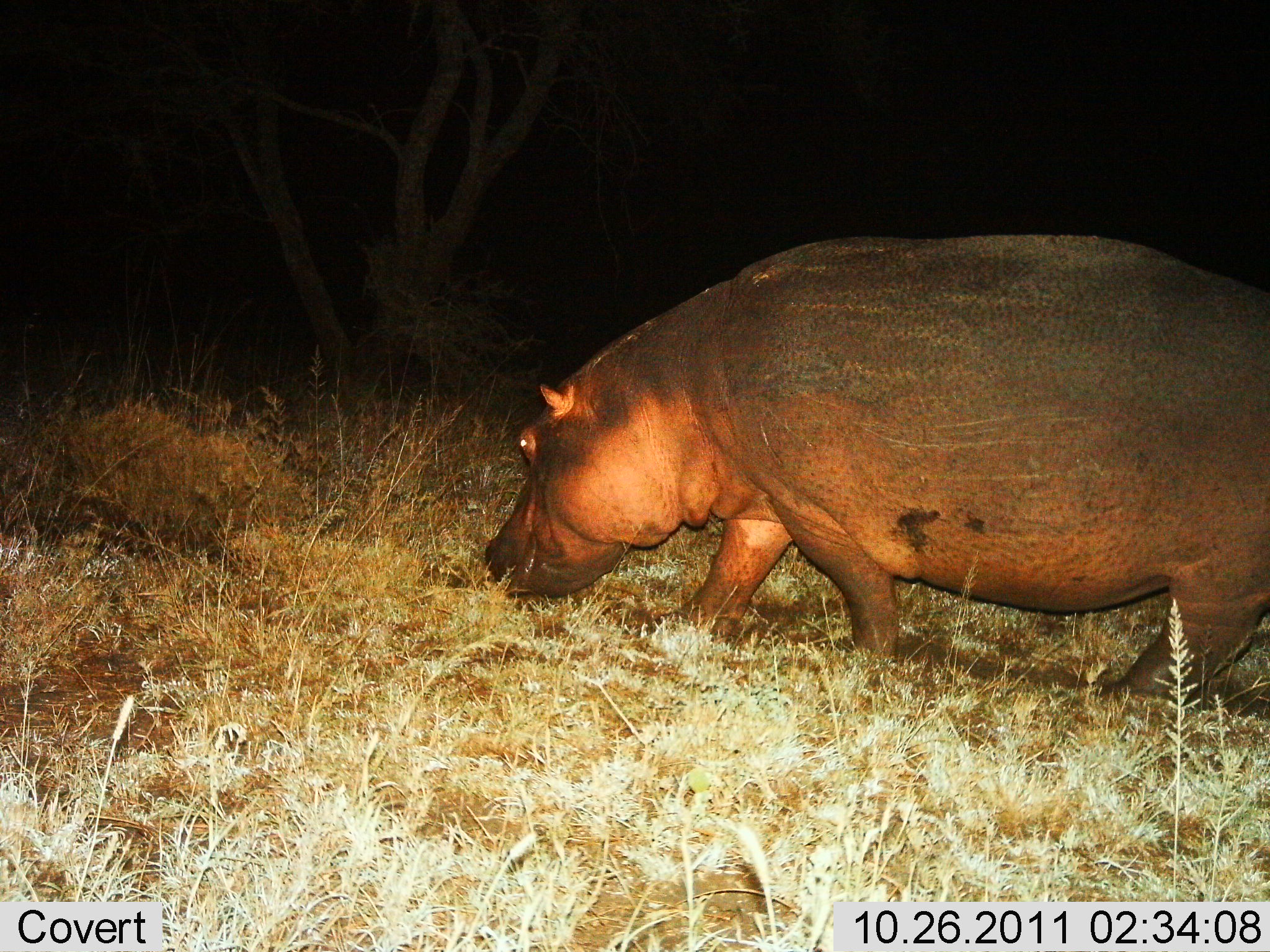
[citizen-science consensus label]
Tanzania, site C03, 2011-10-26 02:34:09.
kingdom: Animalia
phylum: Chordata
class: Mammalia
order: Artiodactyla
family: Hippopotamidae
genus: Hippopotamus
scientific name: Hippopotamus amphibius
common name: hippopotamus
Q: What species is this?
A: Hippopotamus (Hippopotamus amphibius).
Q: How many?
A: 1.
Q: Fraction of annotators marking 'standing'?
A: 19%.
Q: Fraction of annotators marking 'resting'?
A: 0%.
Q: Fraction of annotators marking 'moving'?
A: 38%.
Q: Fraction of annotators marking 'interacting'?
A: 0%.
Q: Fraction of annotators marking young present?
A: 0%.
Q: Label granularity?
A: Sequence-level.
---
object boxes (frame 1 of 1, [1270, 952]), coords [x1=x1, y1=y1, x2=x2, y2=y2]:
animal: [x1=480, y1=231, x2=1269, y2=720]